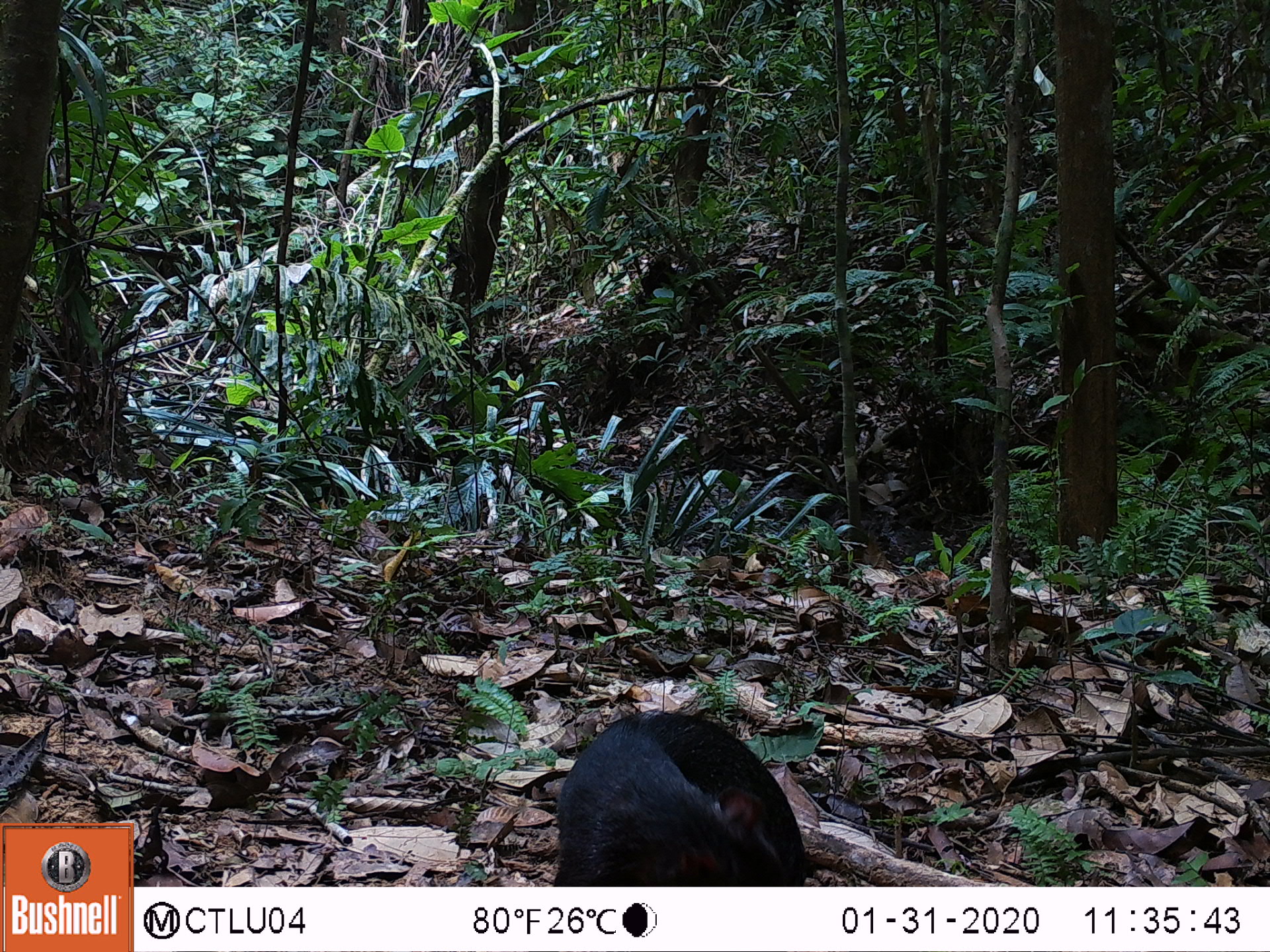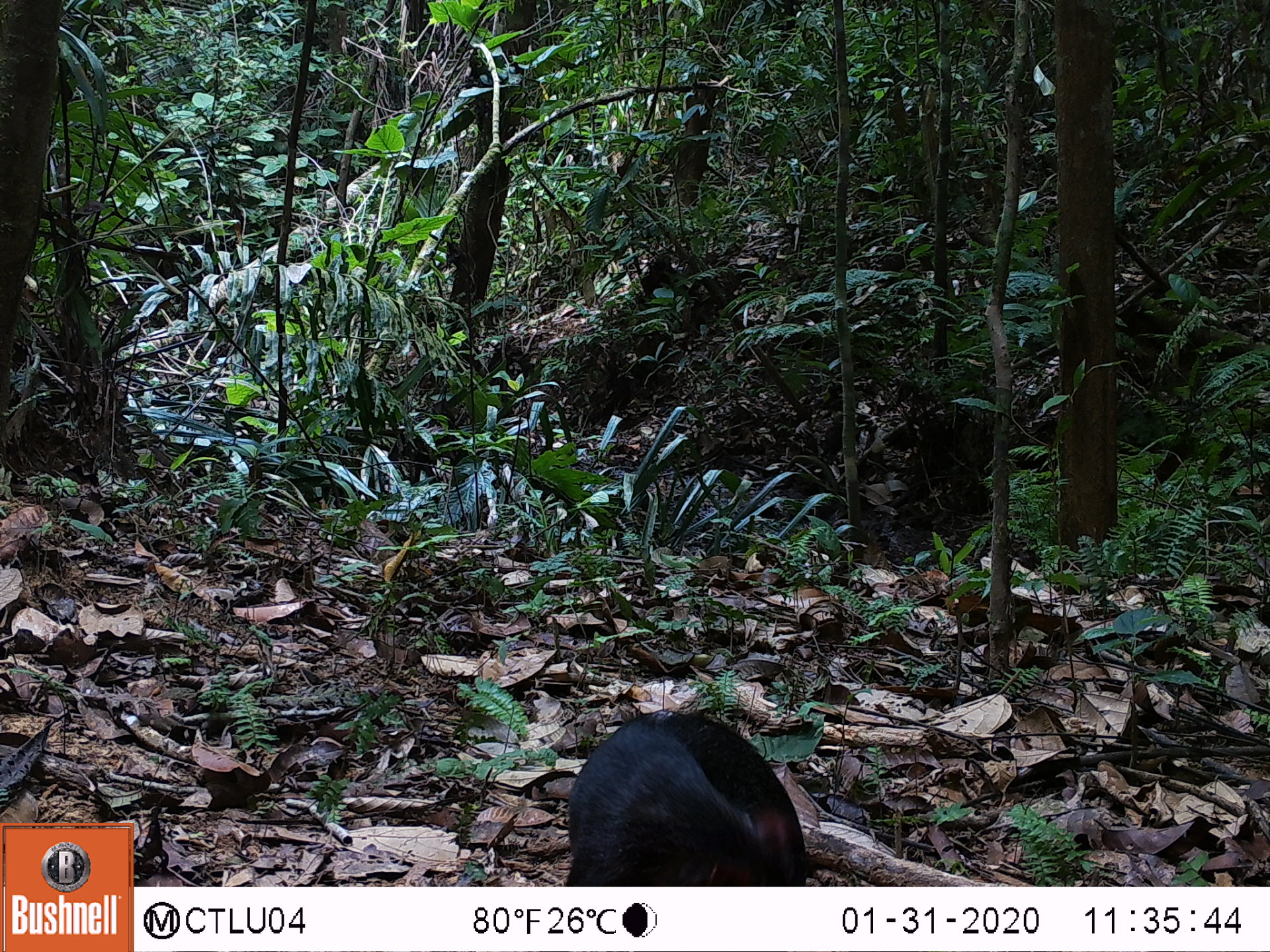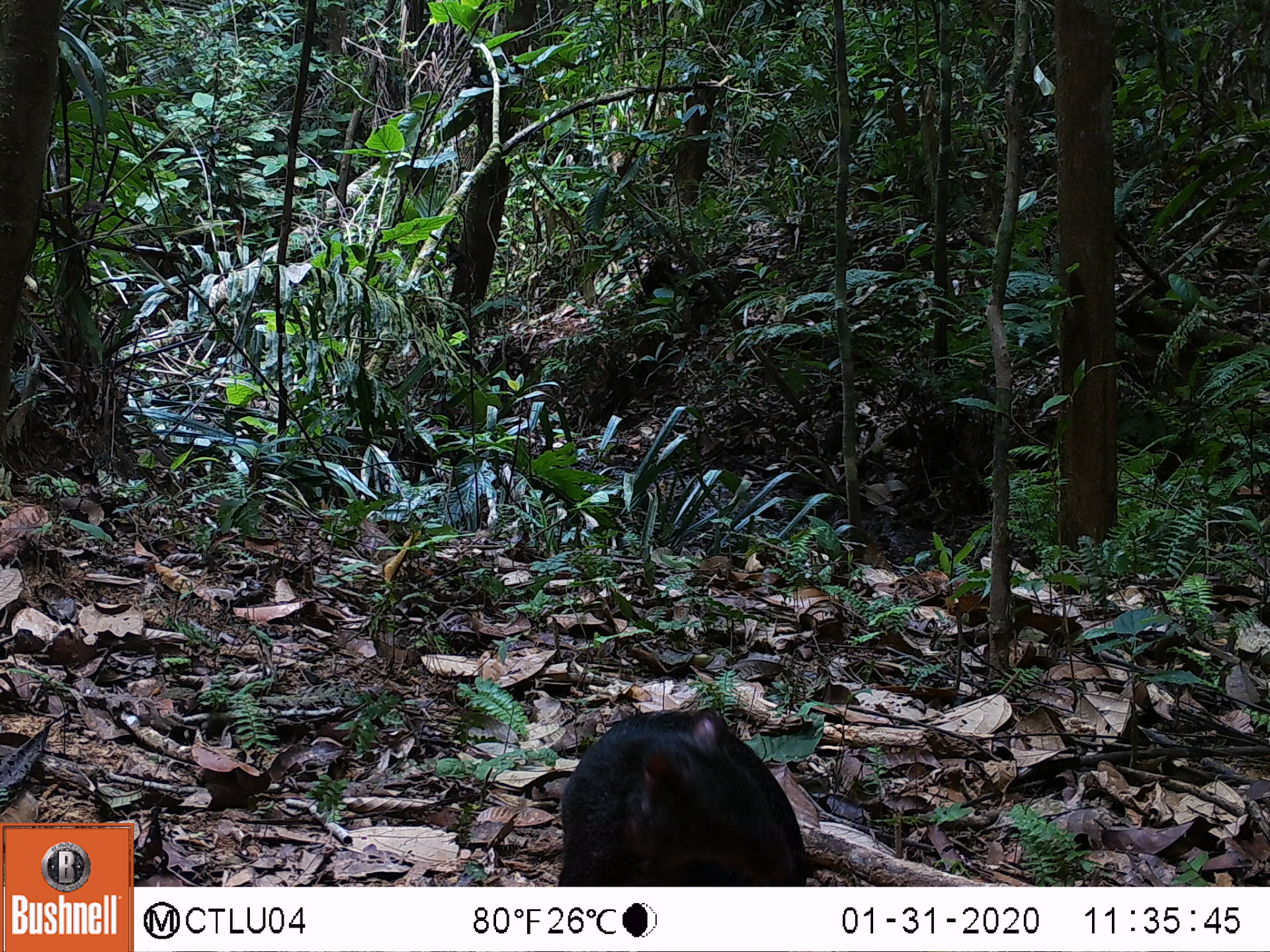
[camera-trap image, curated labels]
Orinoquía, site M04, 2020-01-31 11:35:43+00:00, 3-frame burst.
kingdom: Animalia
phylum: Chordata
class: Mammalia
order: Rodentia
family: Dasyproctidae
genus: Dasyprocta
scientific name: Dasyprocta fuliginosa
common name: black agouti